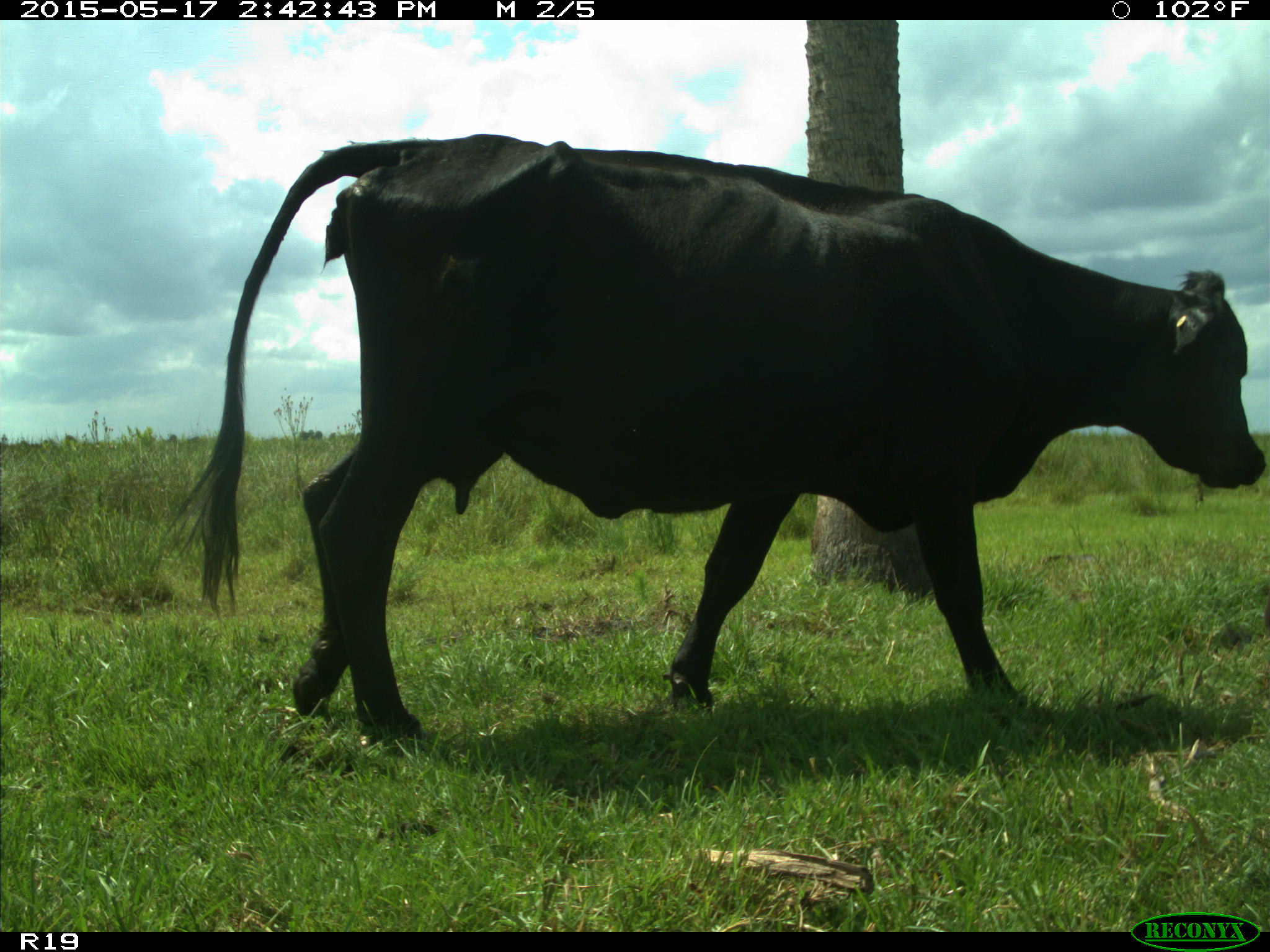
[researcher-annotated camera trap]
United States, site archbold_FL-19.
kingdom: Animalia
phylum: Chordata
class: Mammalia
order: Artiodactyla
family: Bovidae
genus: Bos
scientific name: Bos taurus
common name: domestic cow